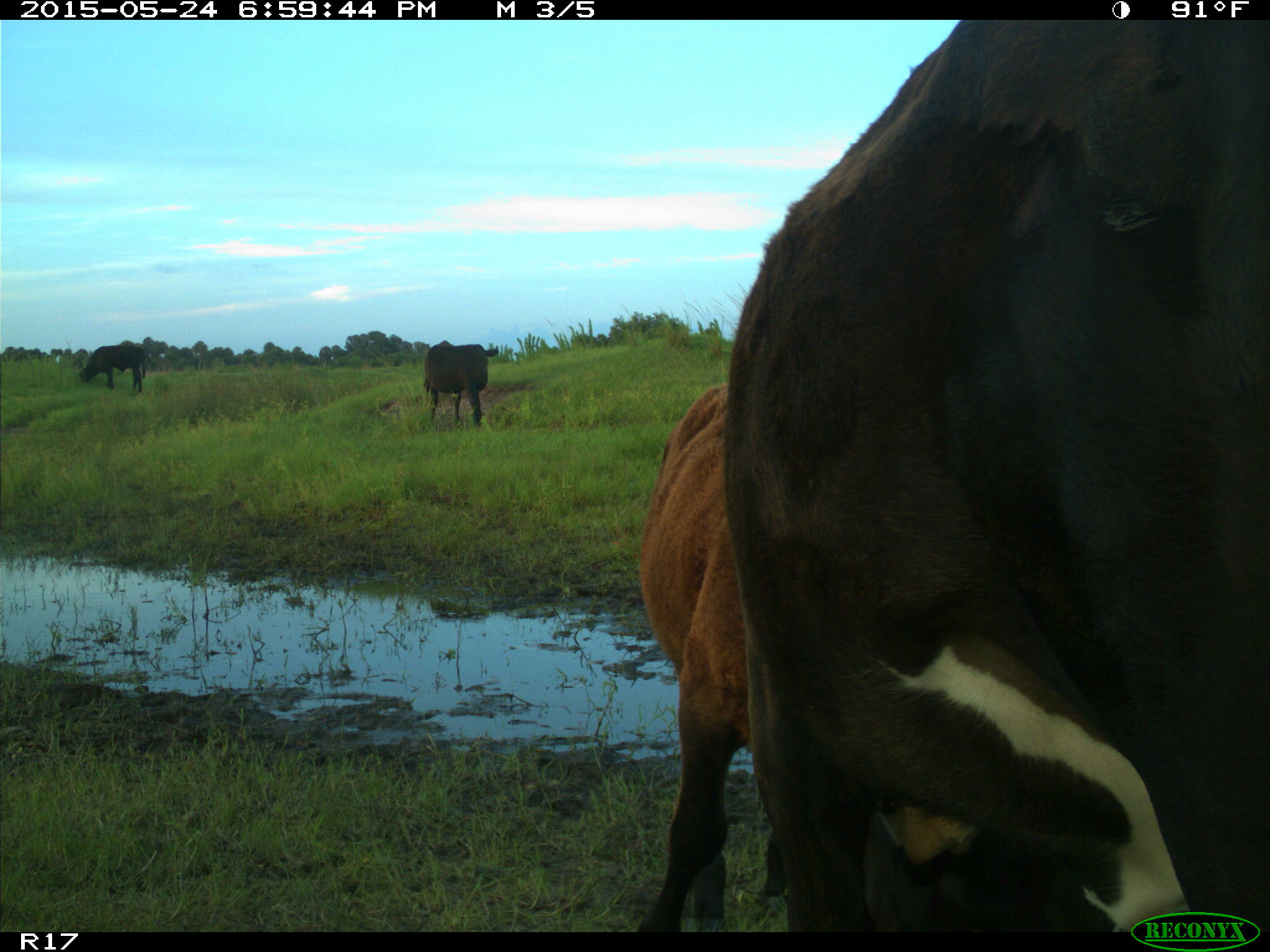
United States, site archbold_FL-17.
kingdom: Animalia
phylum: Chordata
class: Mammalia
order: Artiodactyla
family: Bovidae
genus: Bos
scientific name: Bos taurus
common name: domestic cow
Bos taurus (domestic cow).